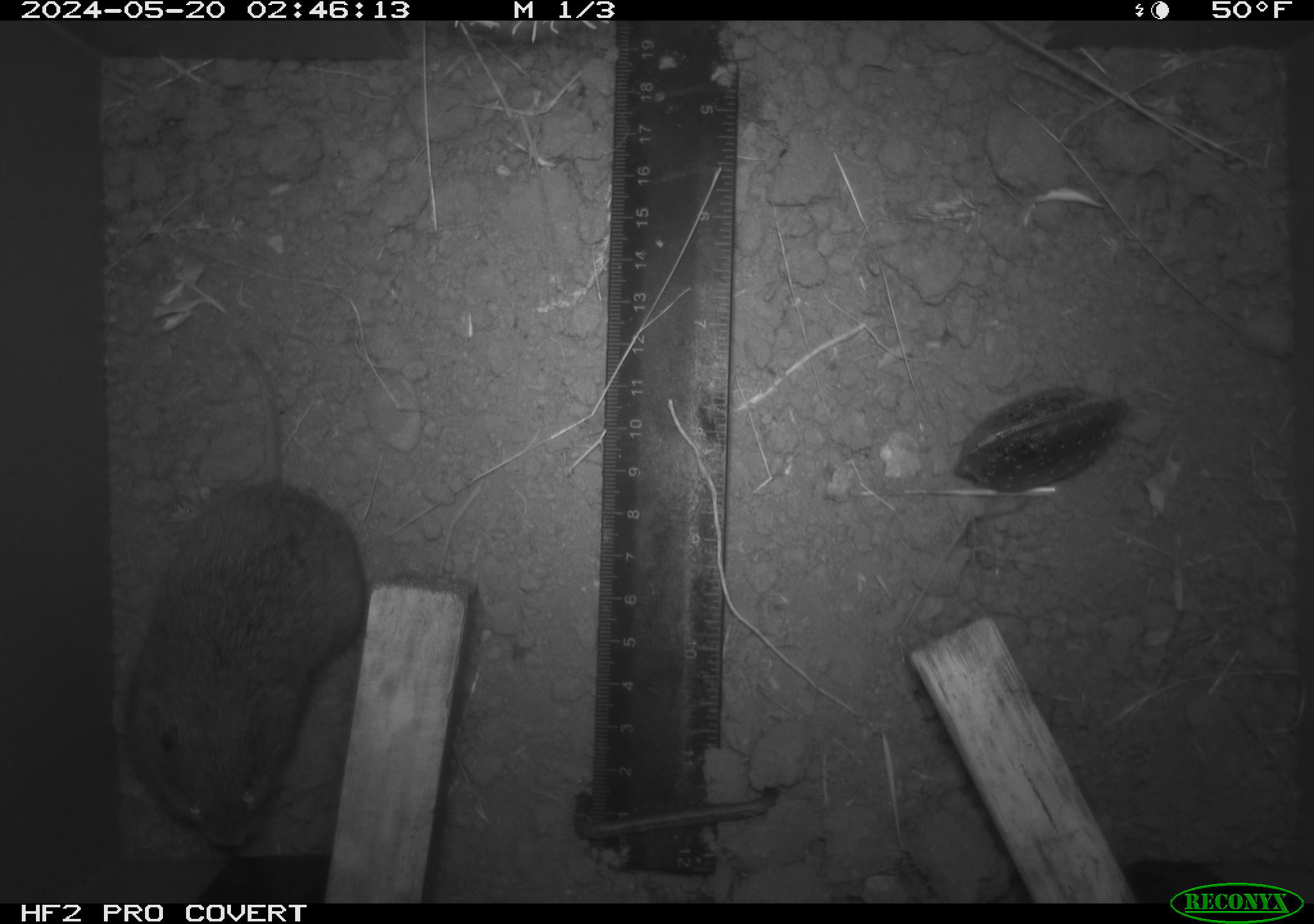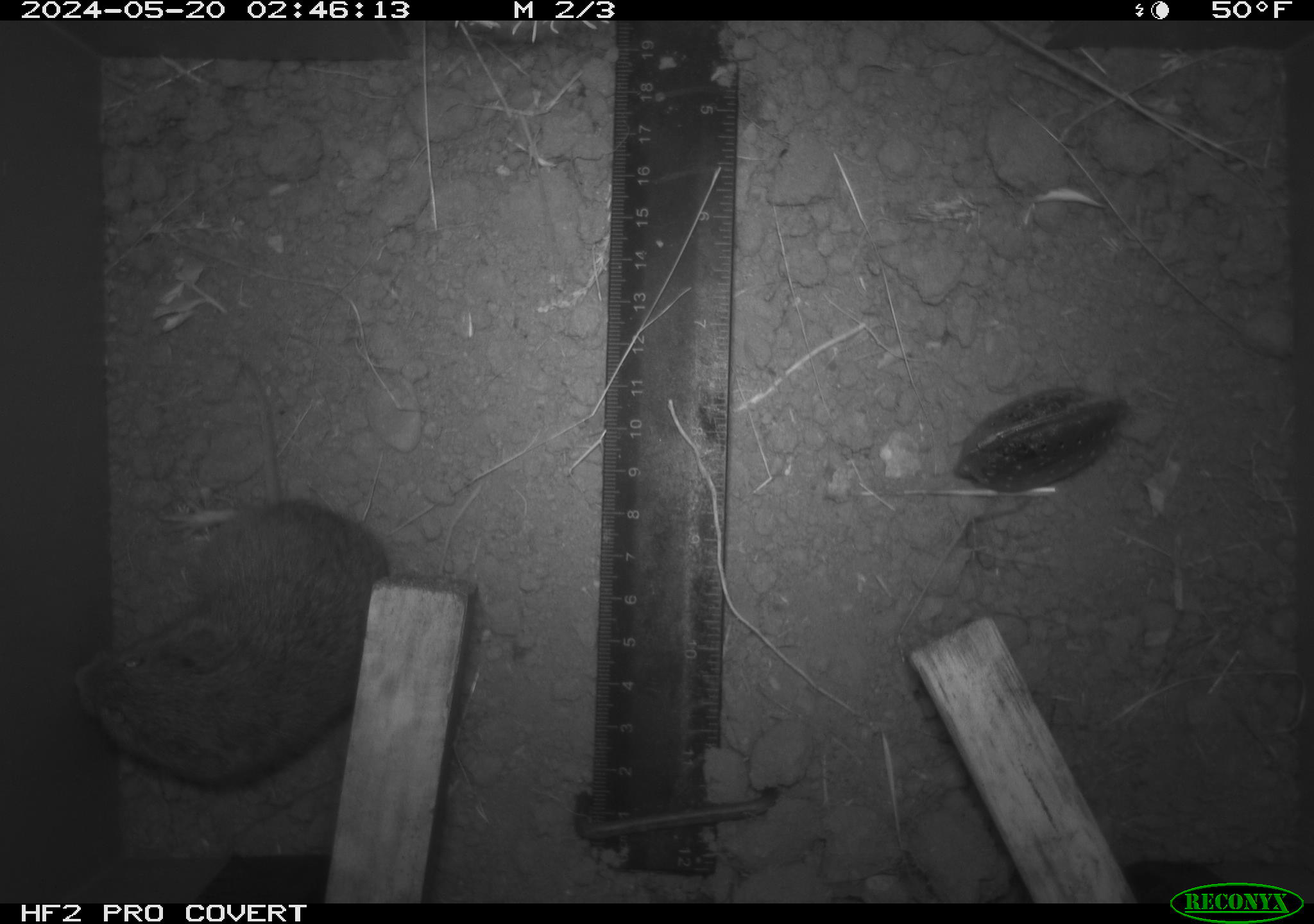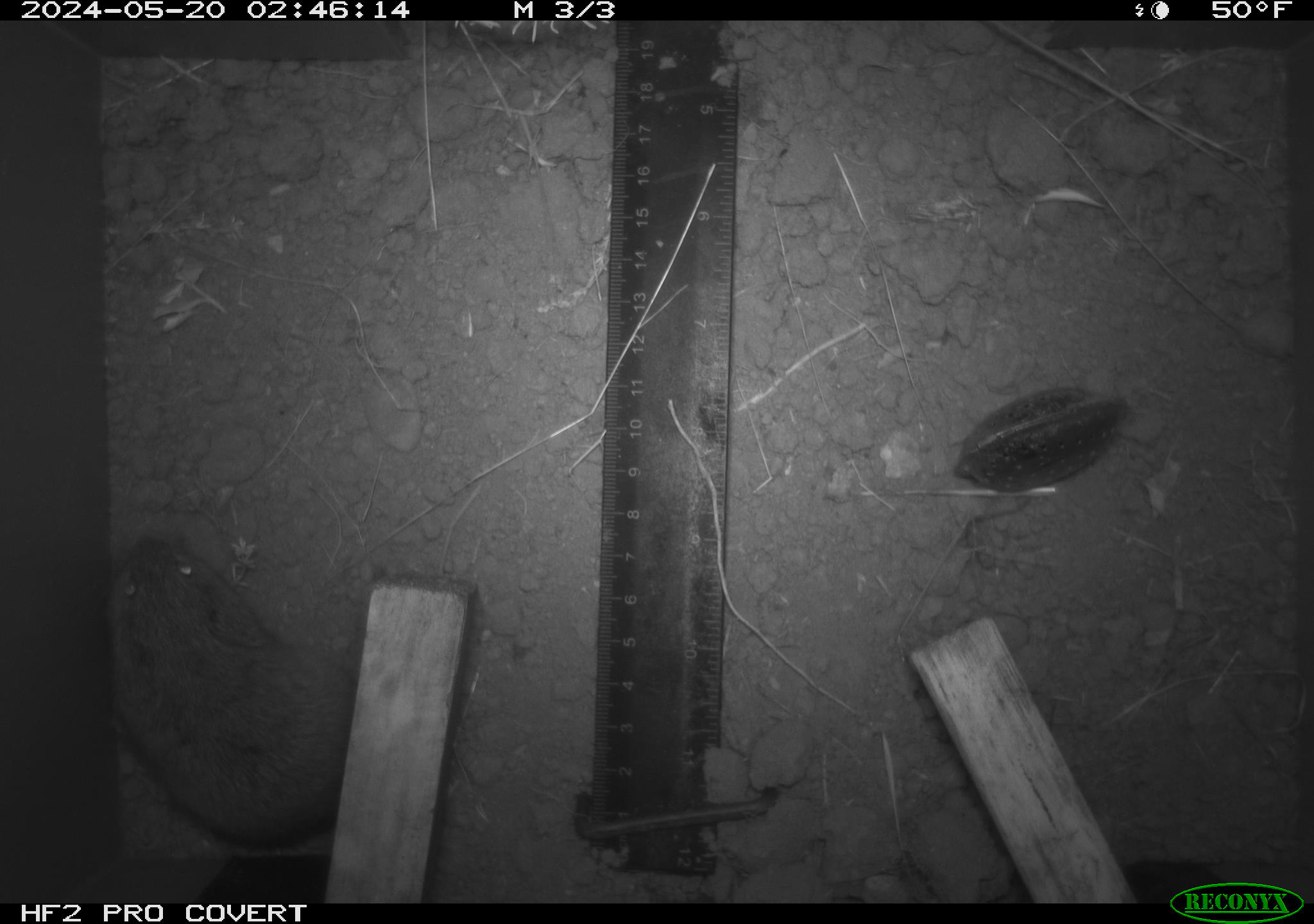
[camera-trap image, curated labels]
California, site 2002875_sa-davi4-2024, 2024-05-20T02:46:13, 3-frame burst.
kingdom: Animalia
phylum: Chordata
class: Mammalia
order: Rodentia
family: Cricetidae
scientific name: Arvicolinae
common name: voles, lemmings, and muskrats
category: arvicolinae subfamily